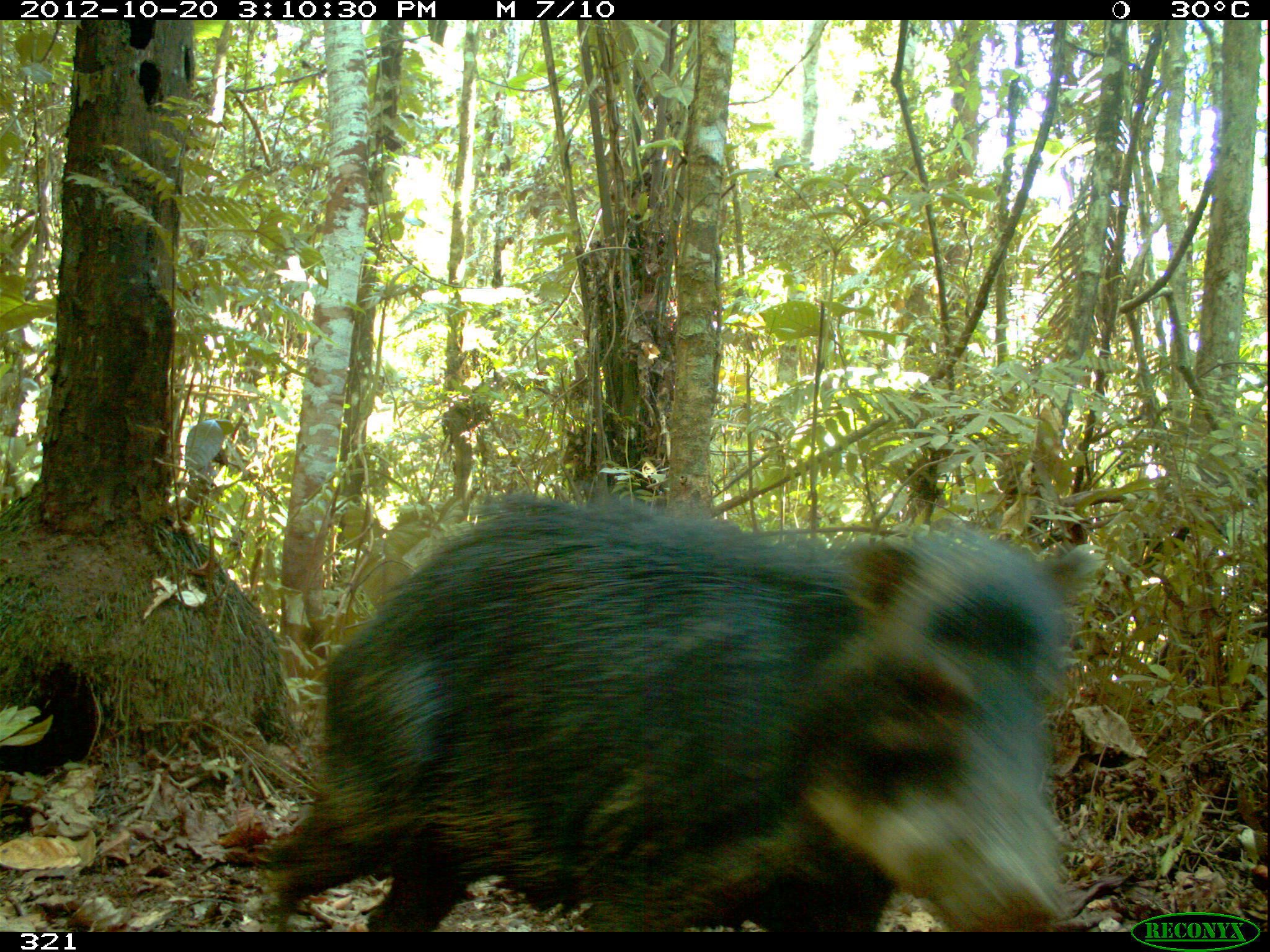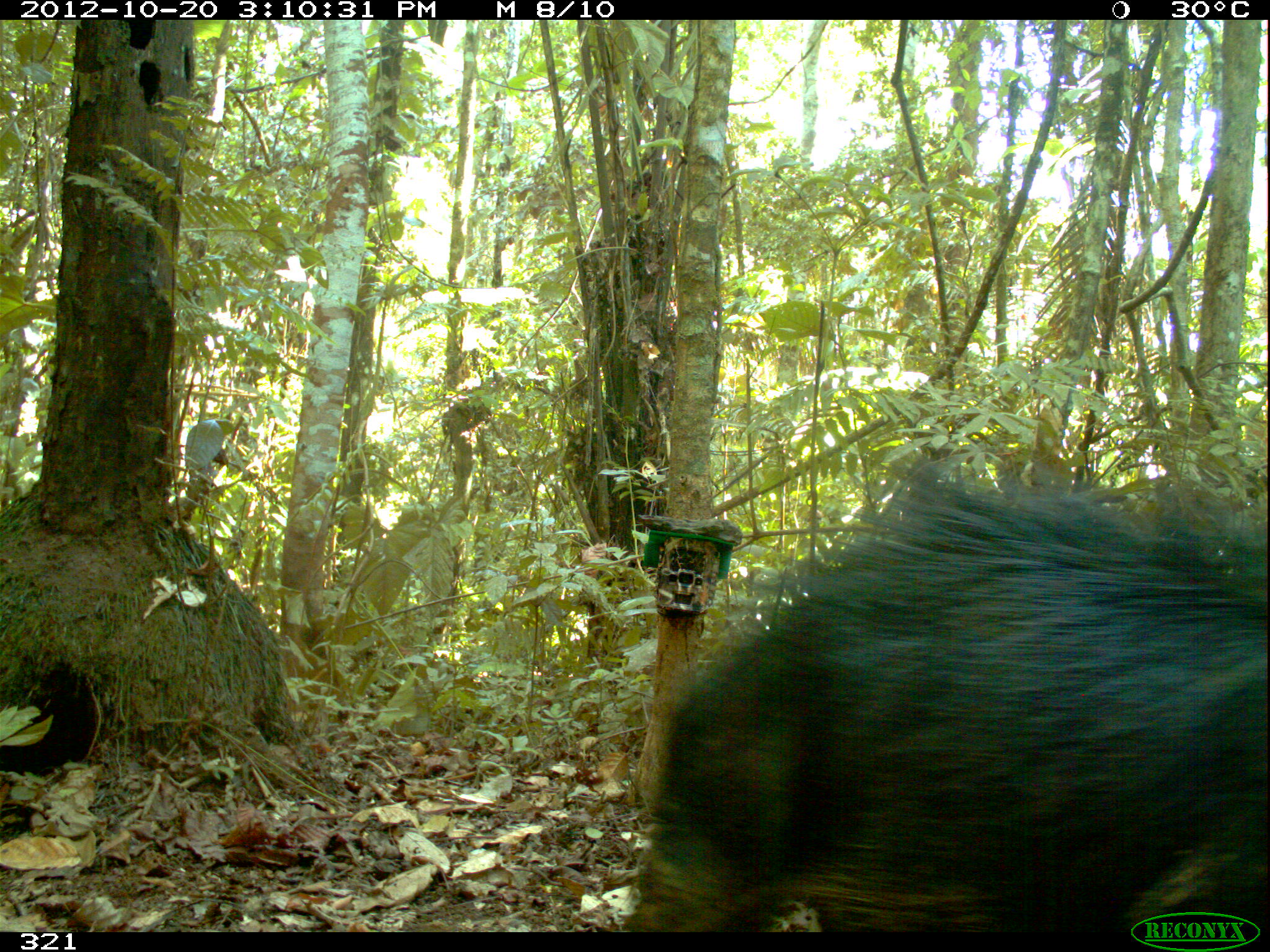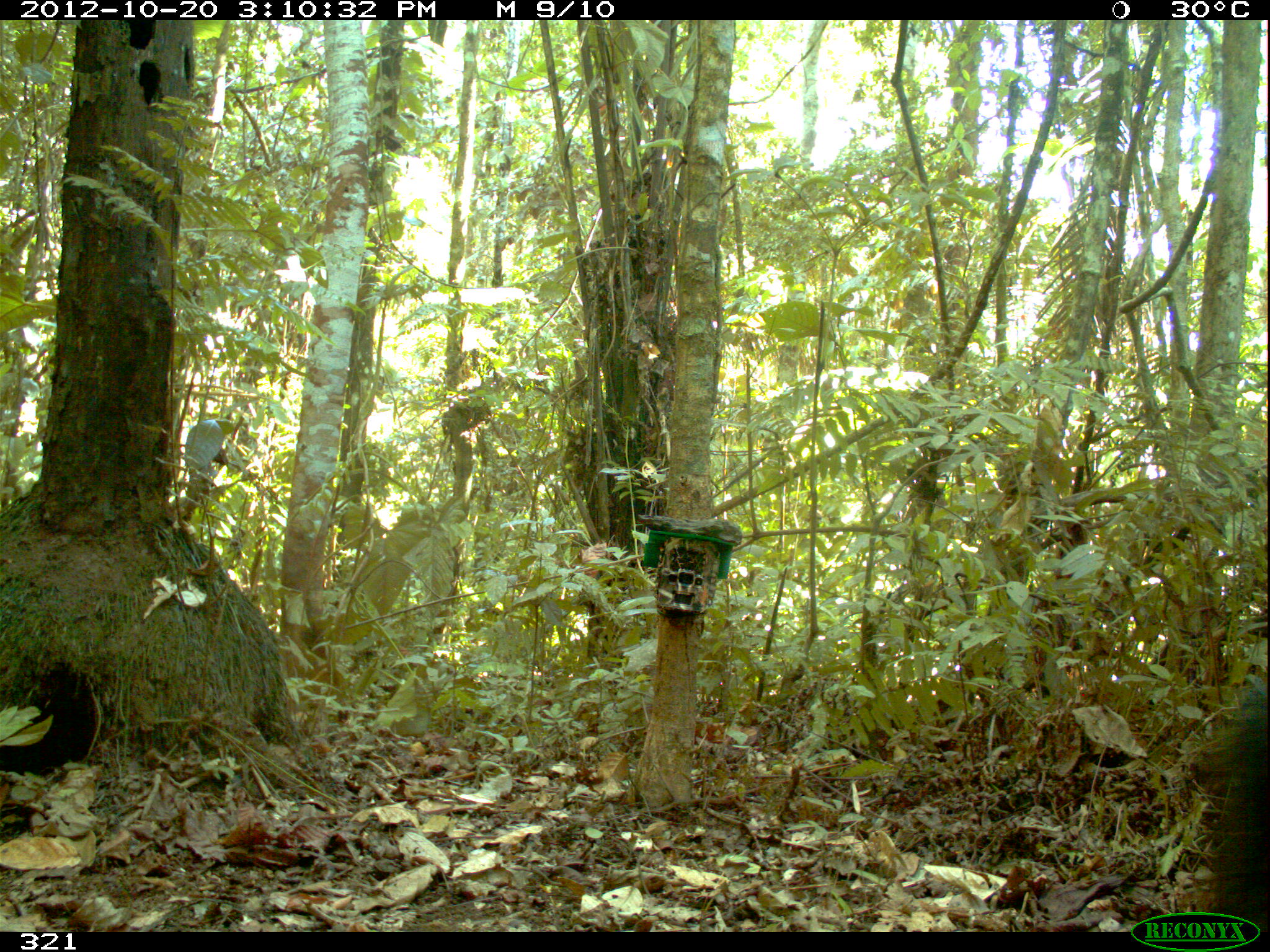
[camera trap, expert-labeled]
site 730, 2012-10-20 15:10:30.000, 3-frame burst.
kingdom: Animalia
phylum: Chordata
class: Mammalia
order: Artiodactyla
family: Tayassuidae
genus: Tayassu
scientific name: Tayassu pecari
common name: white-lipped peccary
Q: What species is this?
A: Tayassu pecari (white-lipped peccary).